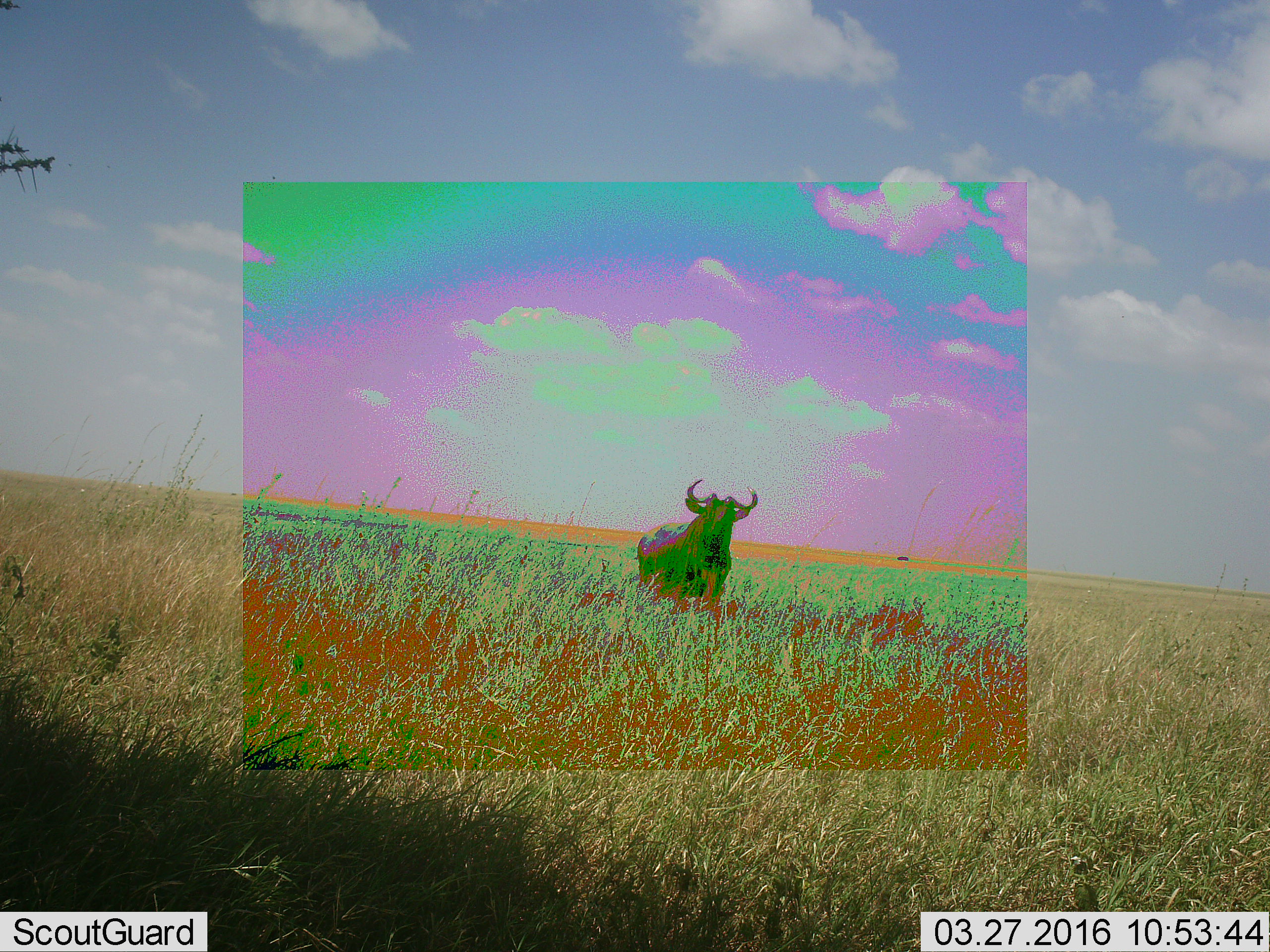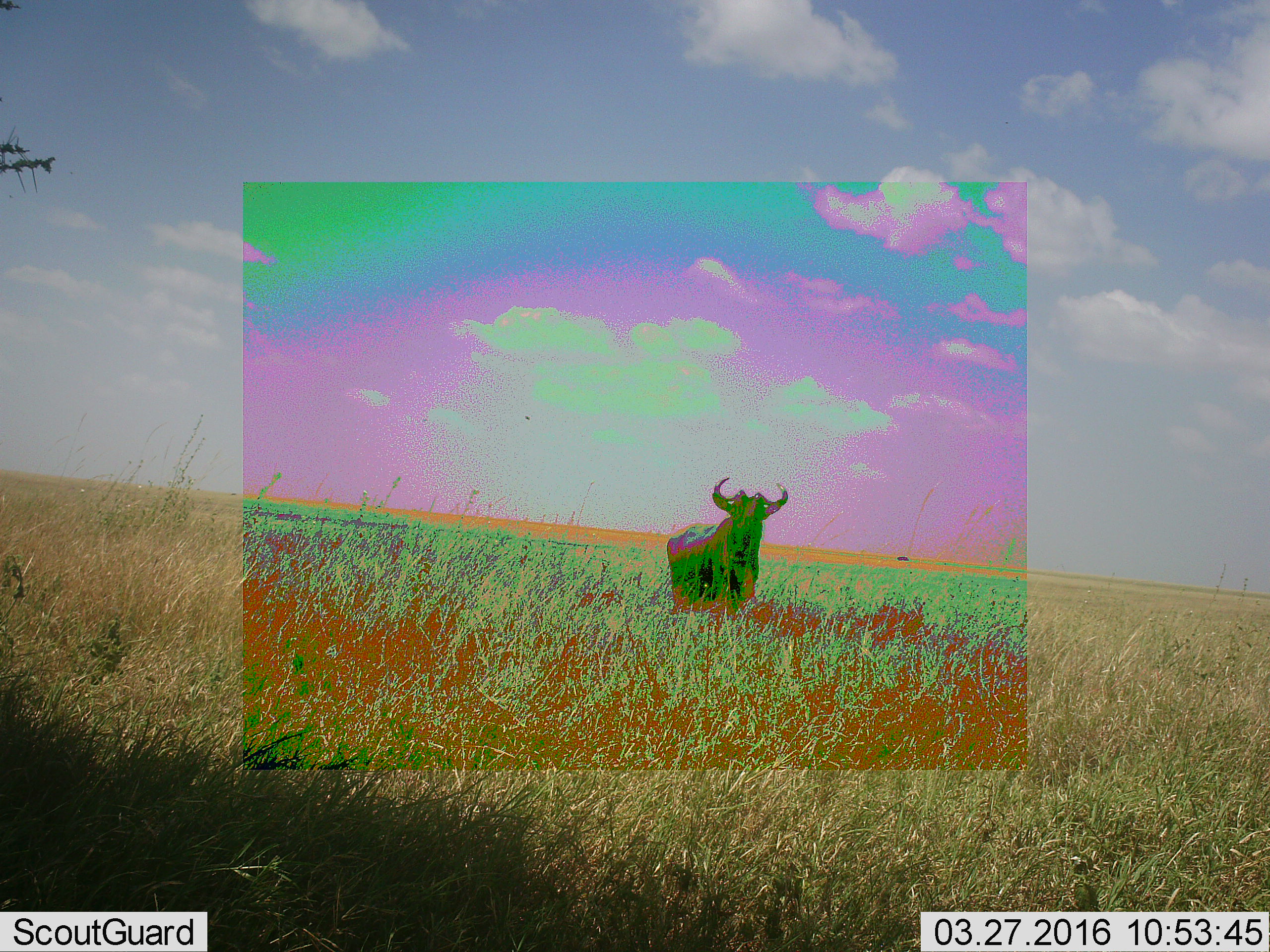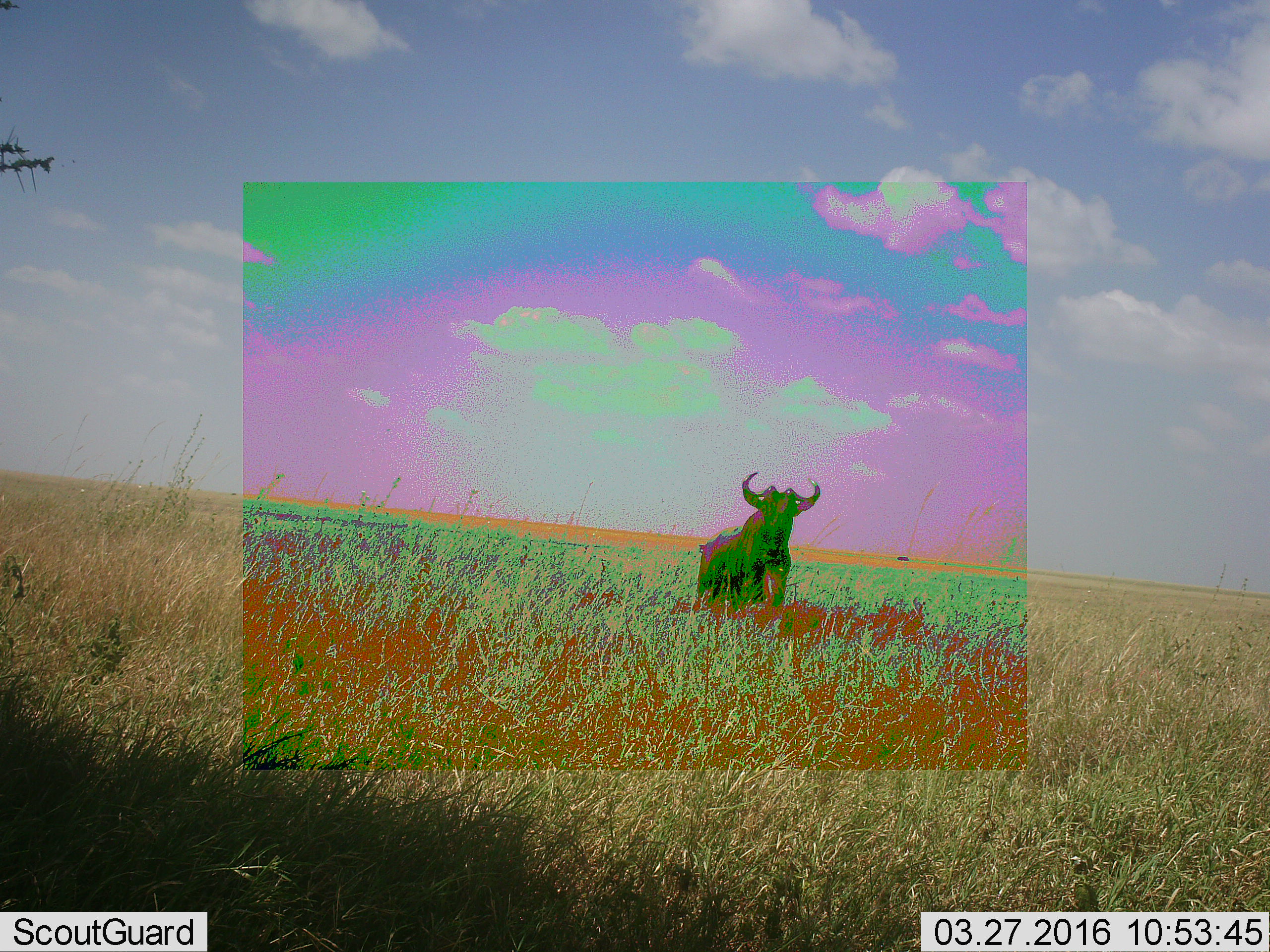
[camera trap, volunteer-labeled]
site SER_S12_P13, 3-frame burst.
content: unidentified animal